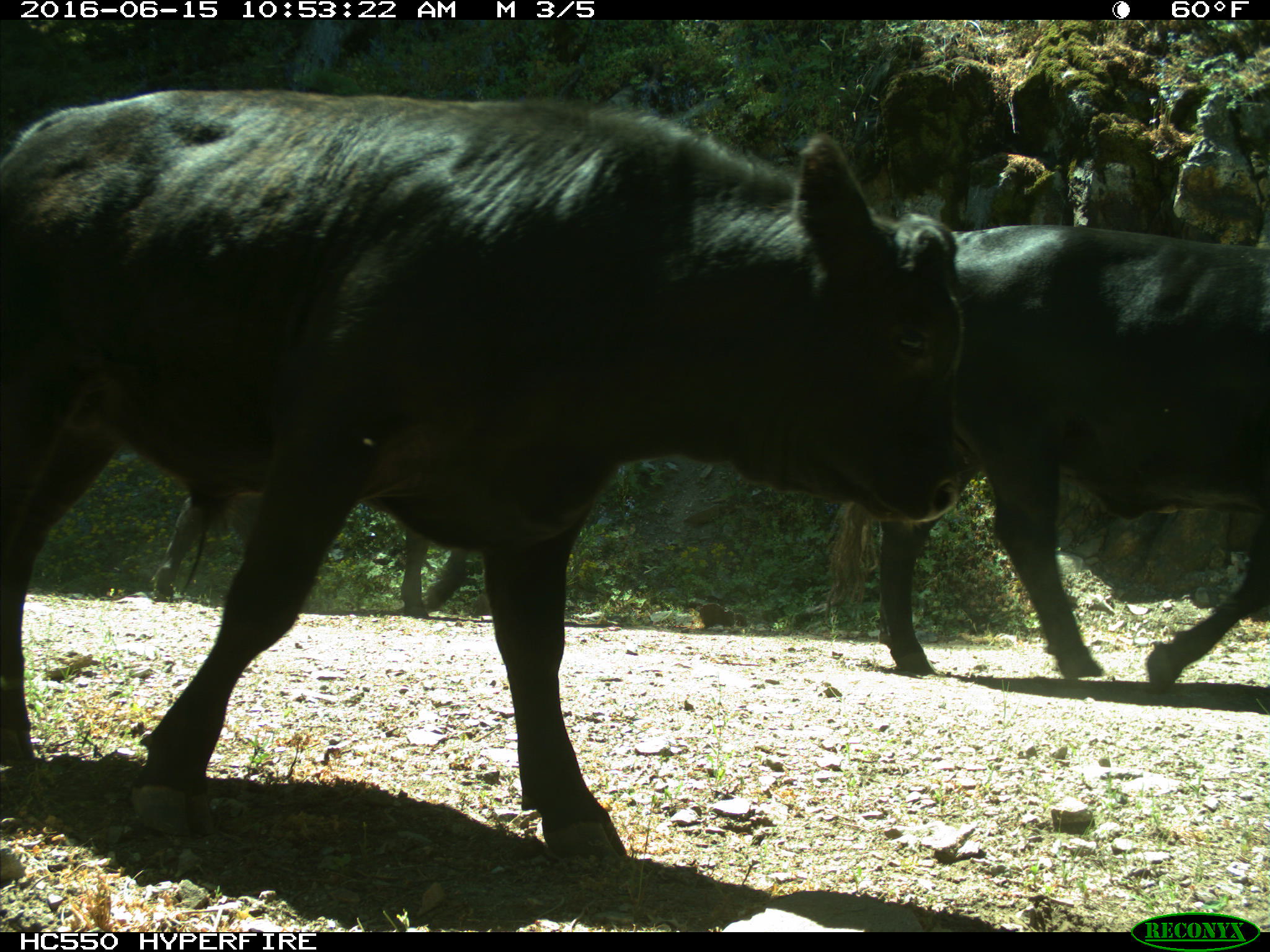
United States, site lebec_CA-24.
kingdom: Animalia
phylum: Chordata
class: Mammalia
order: Artiodactyla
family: Bovidae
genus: Bos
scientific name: Bos taurus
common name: domestic cow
Bos taurus (domestic cow).